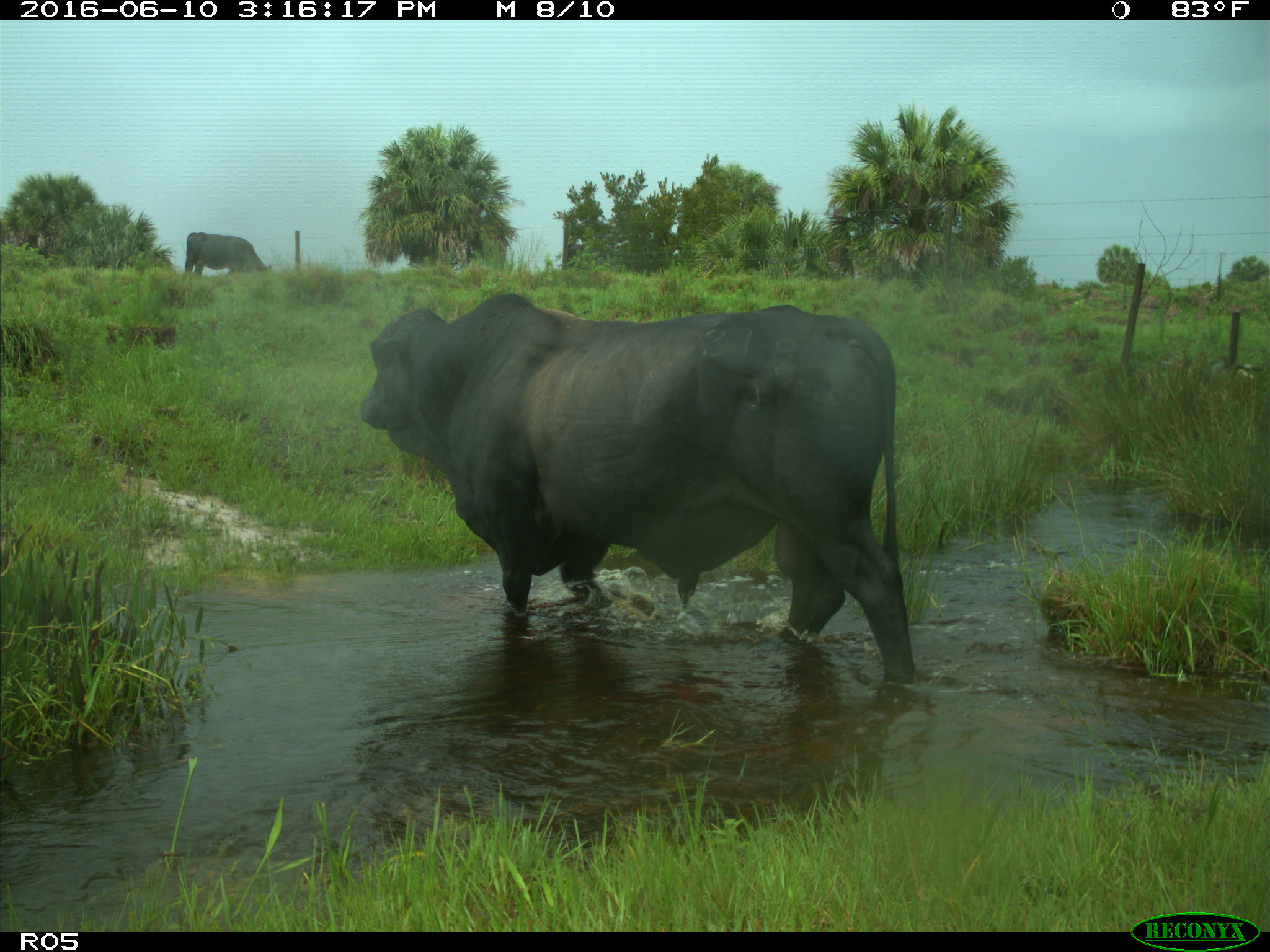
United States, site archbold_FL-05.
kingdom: Animalia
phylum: Chordata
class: Mammalia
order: Artiodactyla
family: Bovidae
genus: Bos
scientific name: Bos taurus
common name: domestic cow